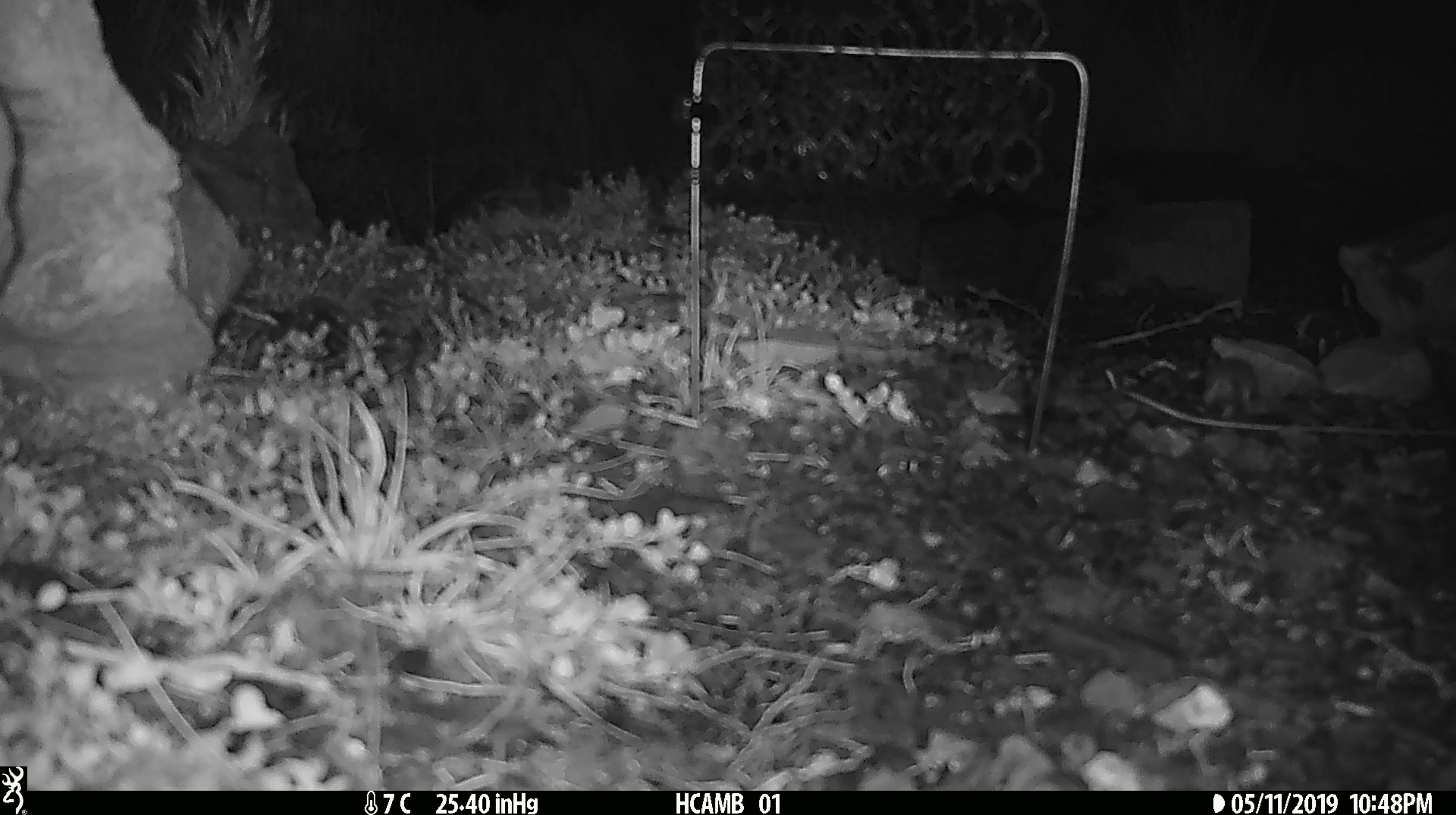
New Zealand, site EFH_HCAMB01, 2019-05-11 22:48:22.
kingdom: Animalia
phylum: Chordata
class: Mammalia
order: Rodentia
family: Muridae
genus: Mus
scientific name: Mus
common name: mouse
Mouse (Mus).